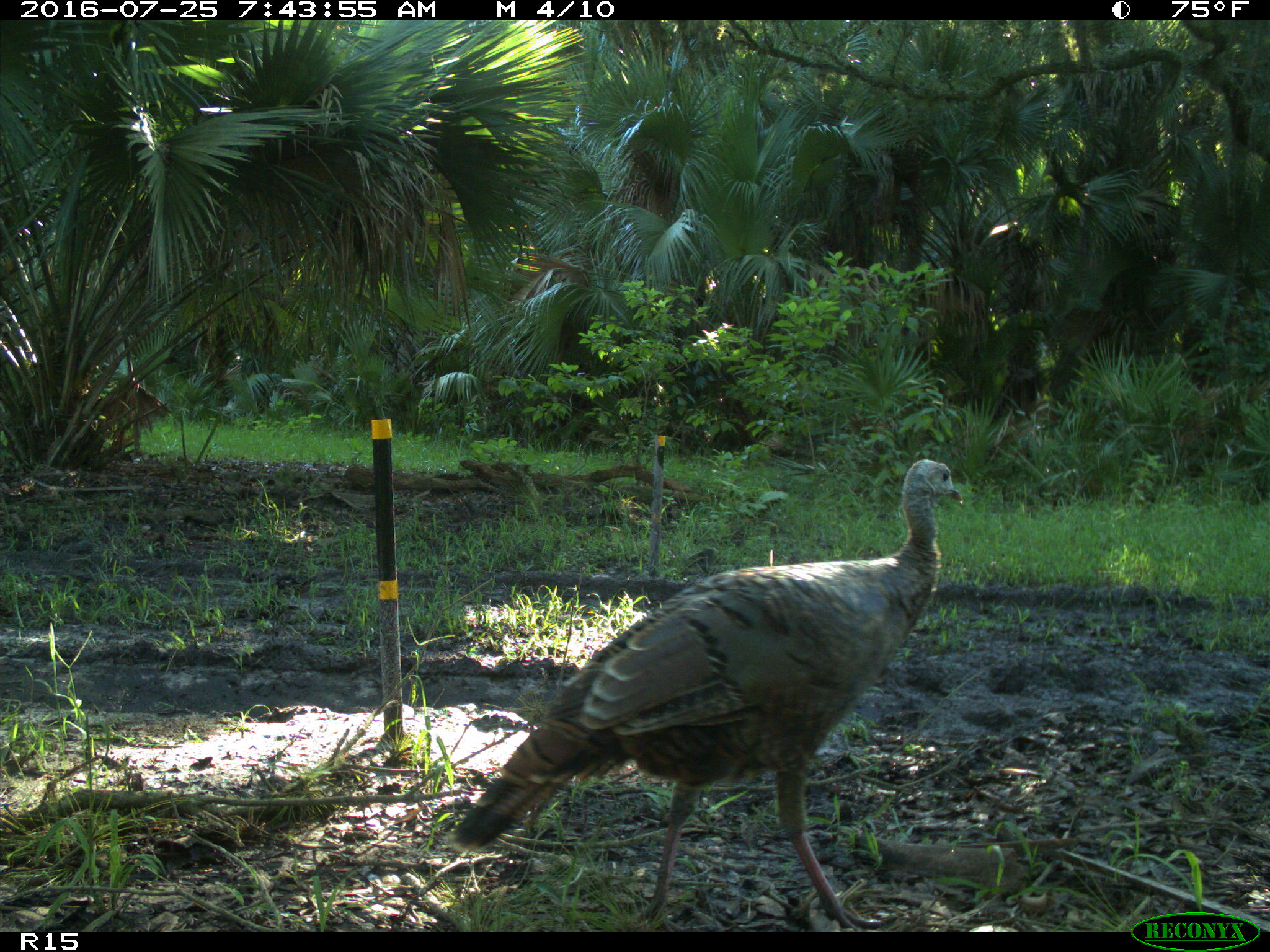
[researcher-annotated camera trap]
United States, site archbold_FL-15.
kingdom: Animalia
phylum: Chordata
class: Aves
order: Galliformes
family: Phasianidae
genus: Meleagris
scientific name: Meleagris gallopavo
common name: wild turkey